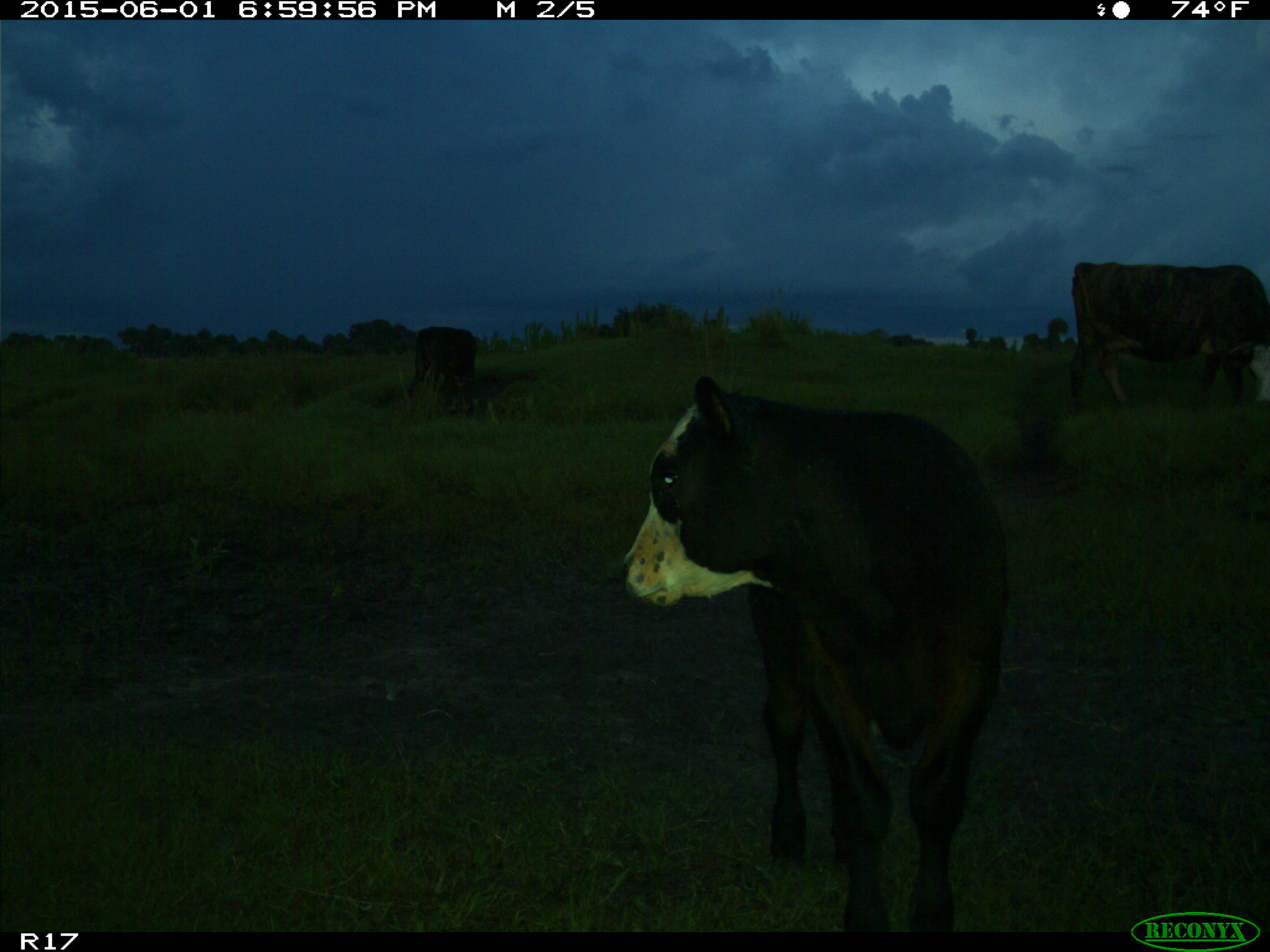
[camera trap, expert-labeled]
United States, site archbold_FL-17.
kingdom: Animalia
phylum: Chordata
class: Mammalia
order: Artiodactyla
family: Bovidae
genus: Bos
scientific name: Bos taurus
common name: domestic cow